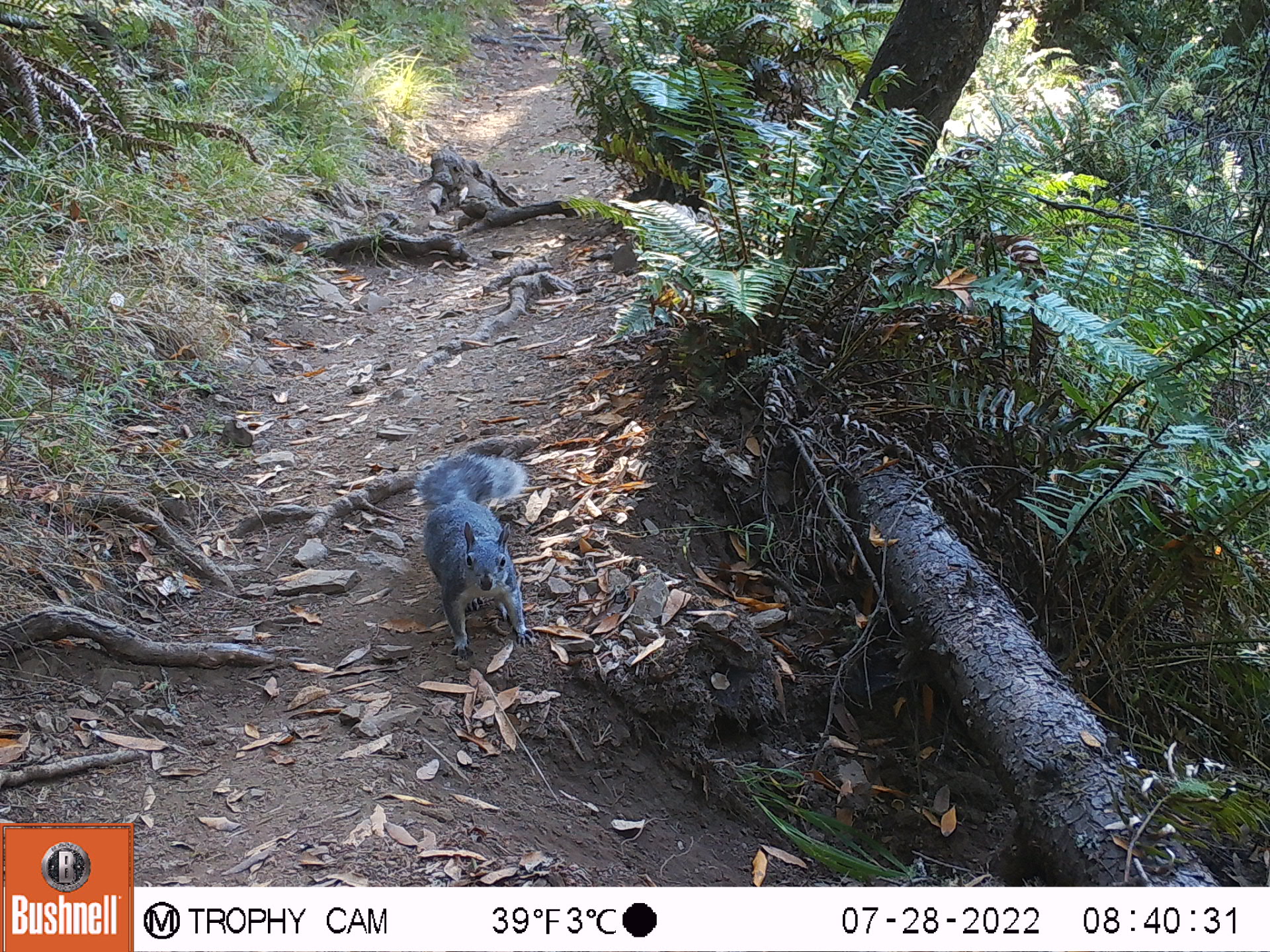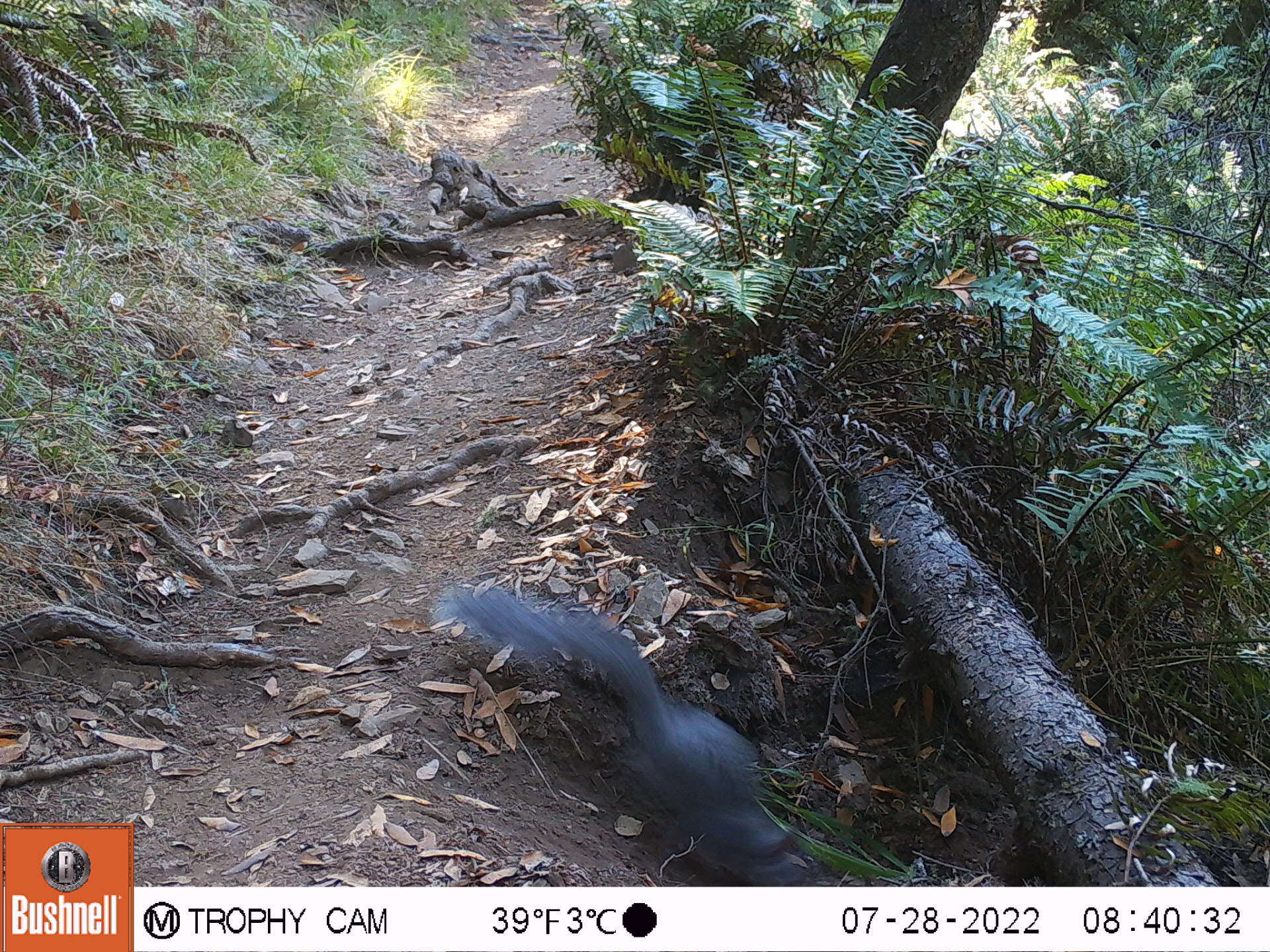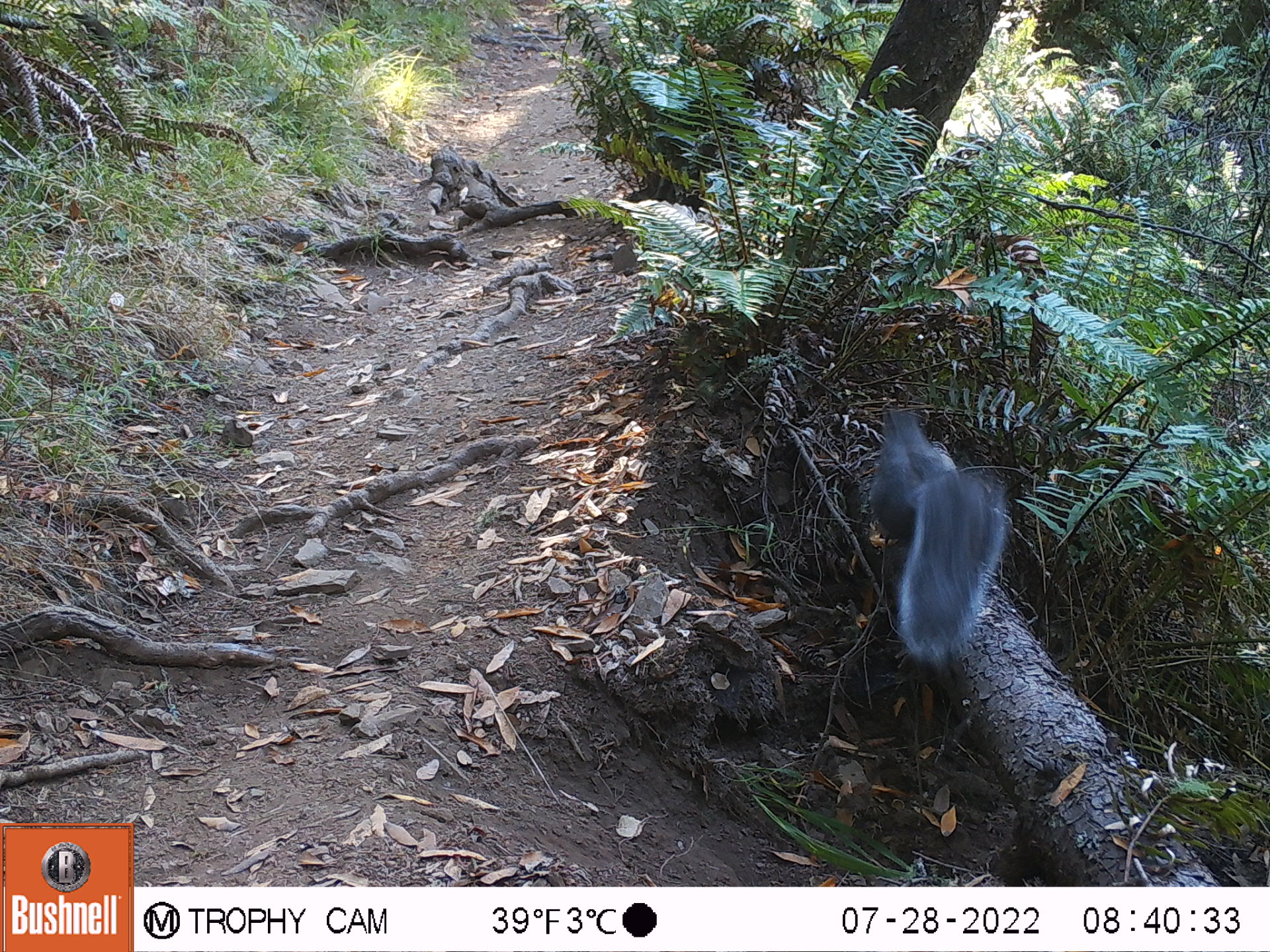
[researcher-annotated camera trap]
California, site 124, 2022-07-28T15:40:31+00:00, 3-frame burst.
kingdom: Animalia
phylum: Chordata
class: Mammalia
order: Rodentia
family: Sciuridae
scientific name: Sciuridae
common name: squirrel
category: unknown squirrel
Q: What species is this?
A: Unknown squirrel (squirrel) (Sciuridae).